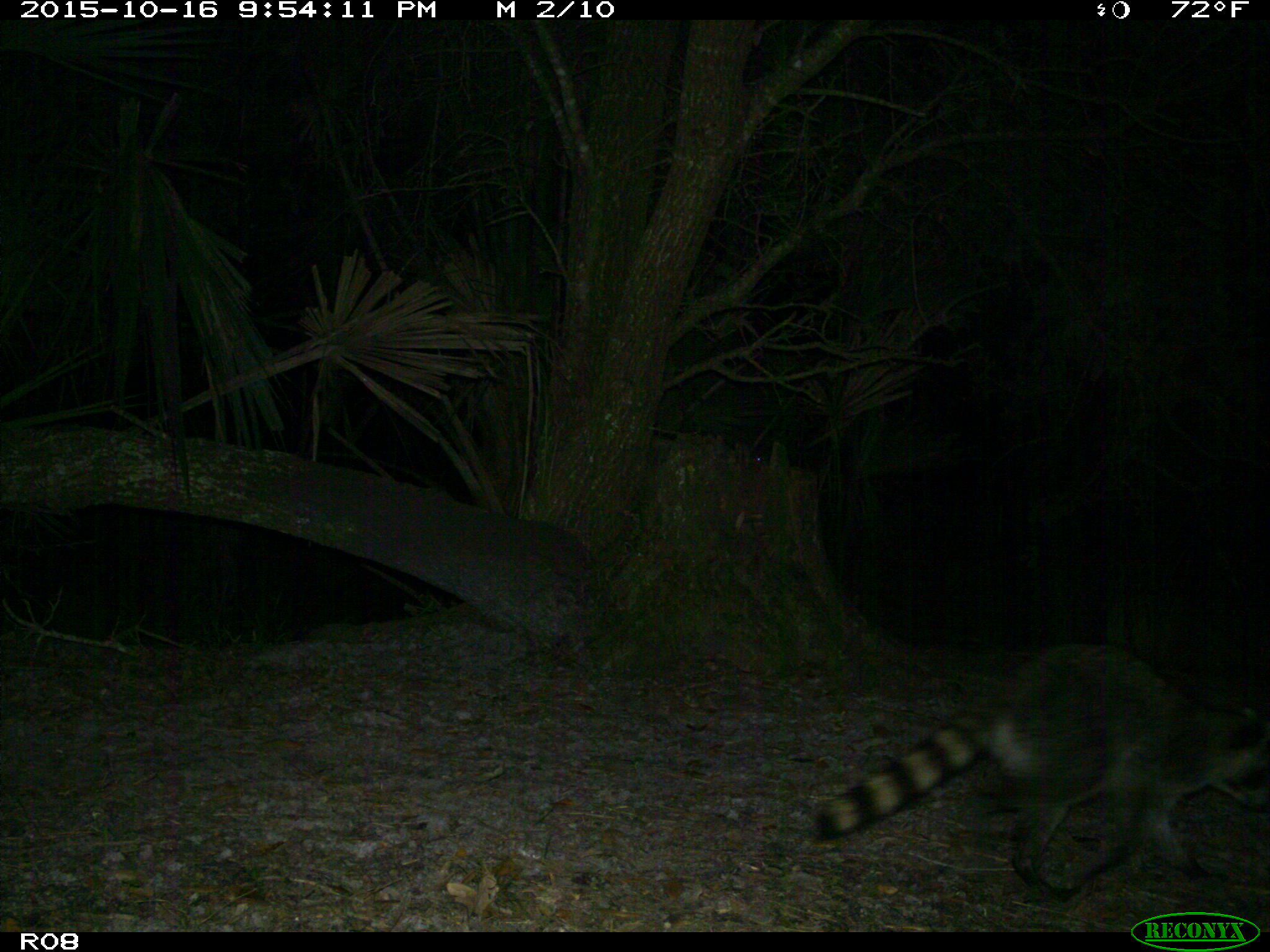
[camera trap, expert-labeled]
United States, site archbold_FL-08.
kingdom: Animalia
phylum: Chordata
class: Mammalia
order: Carnivora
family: Procyonidae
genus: Procyon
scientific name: Procyon lotor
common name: common raccoon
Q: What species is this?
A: Procyon lotor (common raccoon).